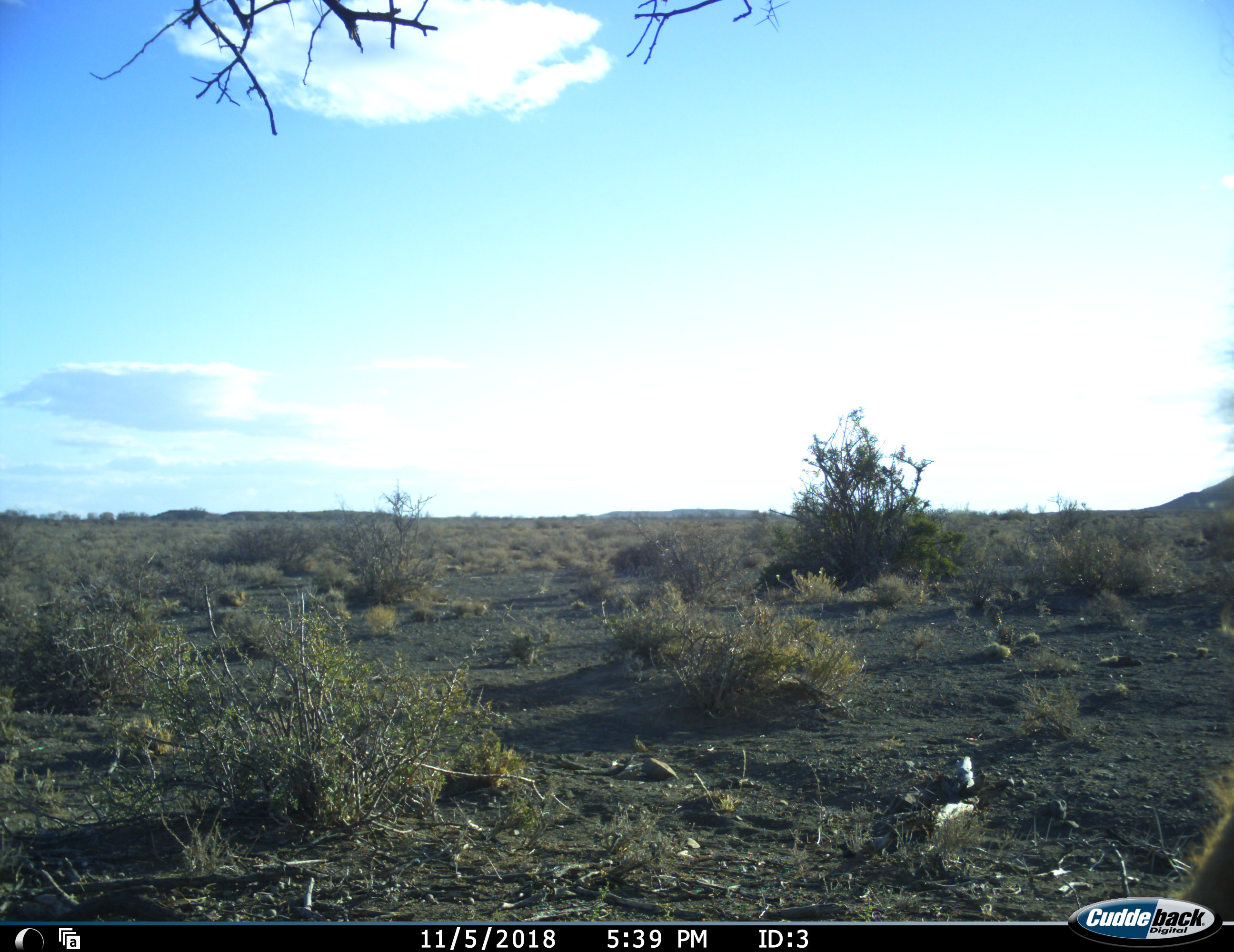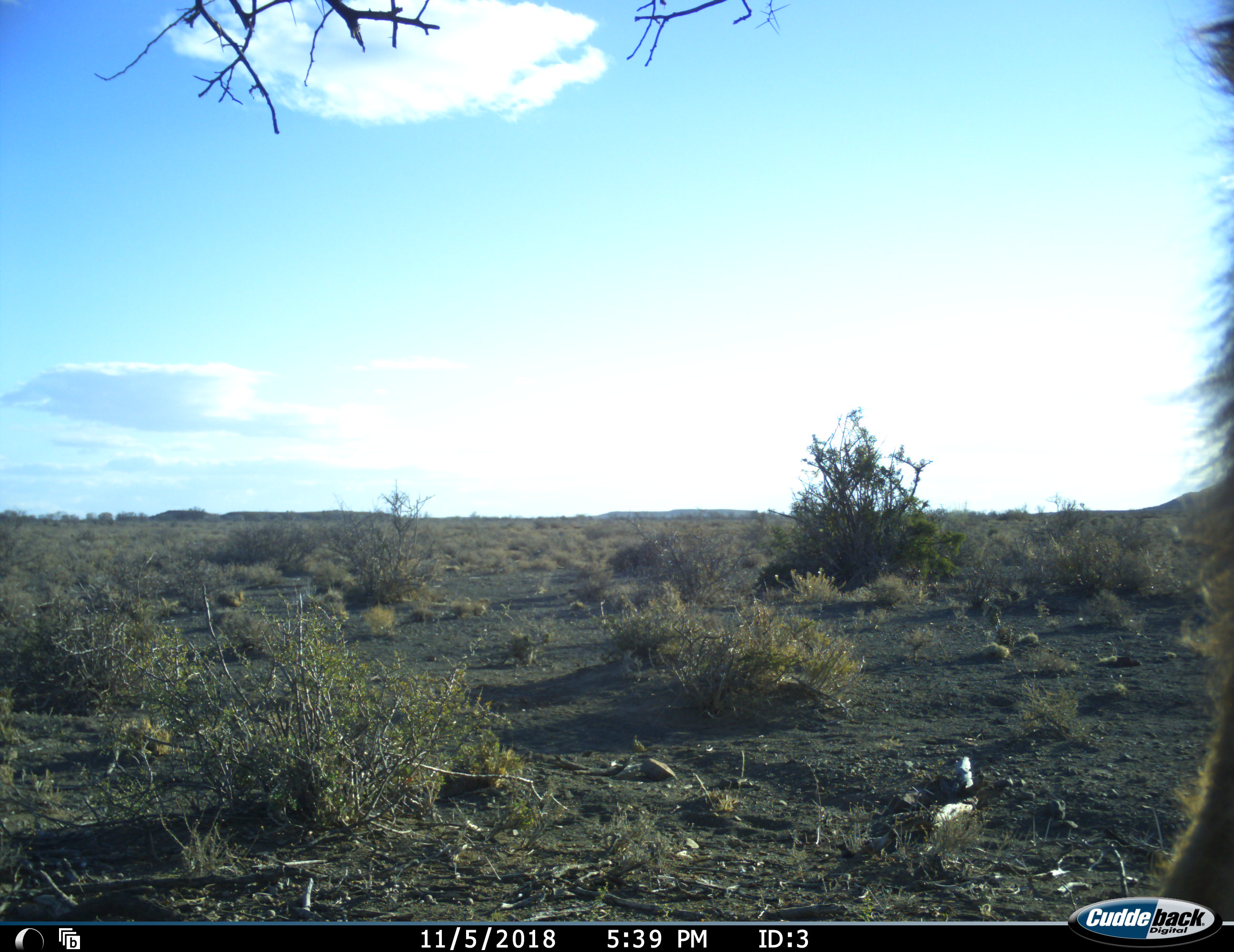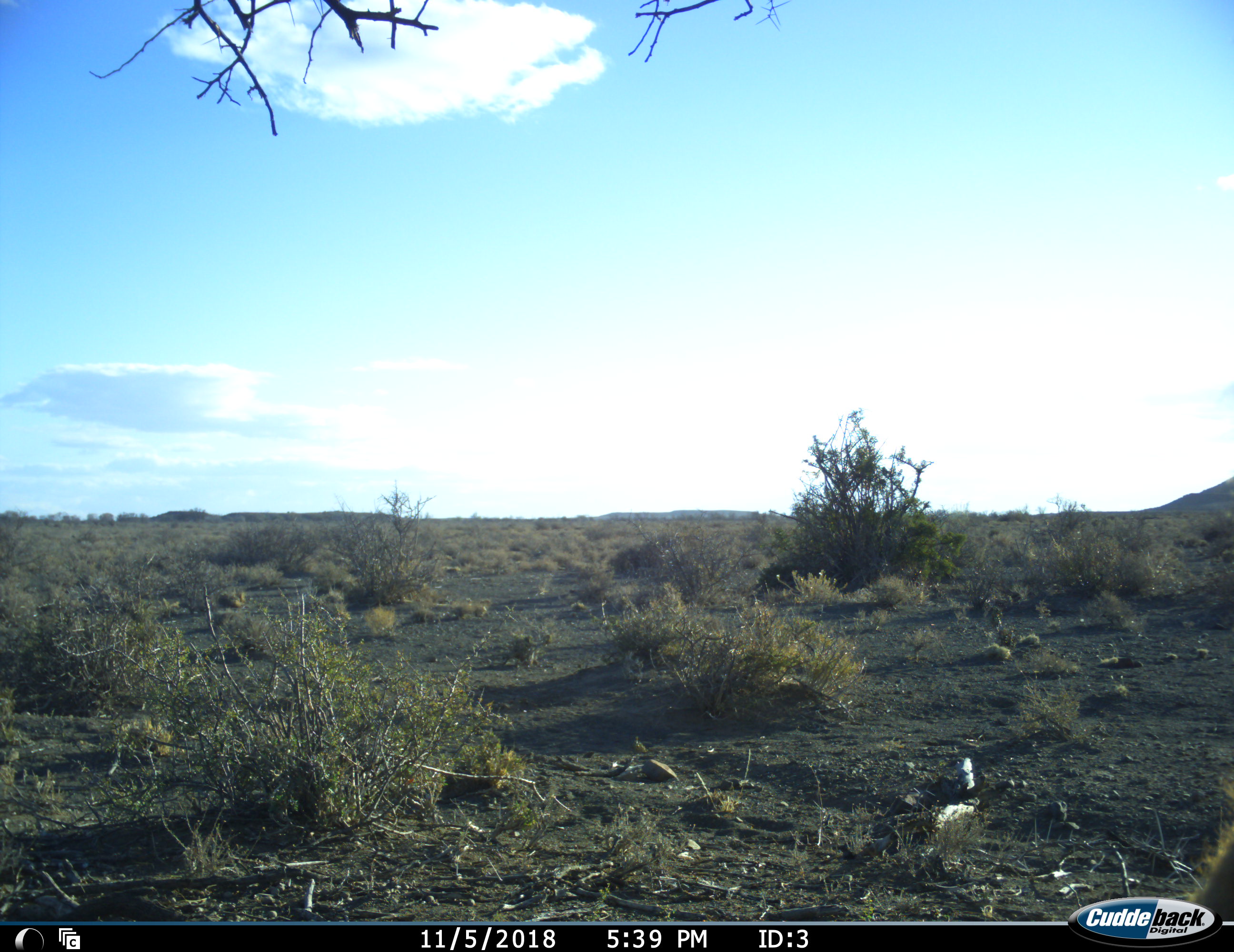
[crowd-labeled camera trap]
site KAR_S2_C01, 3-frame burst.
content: unidentified animal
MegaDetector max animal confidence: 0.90